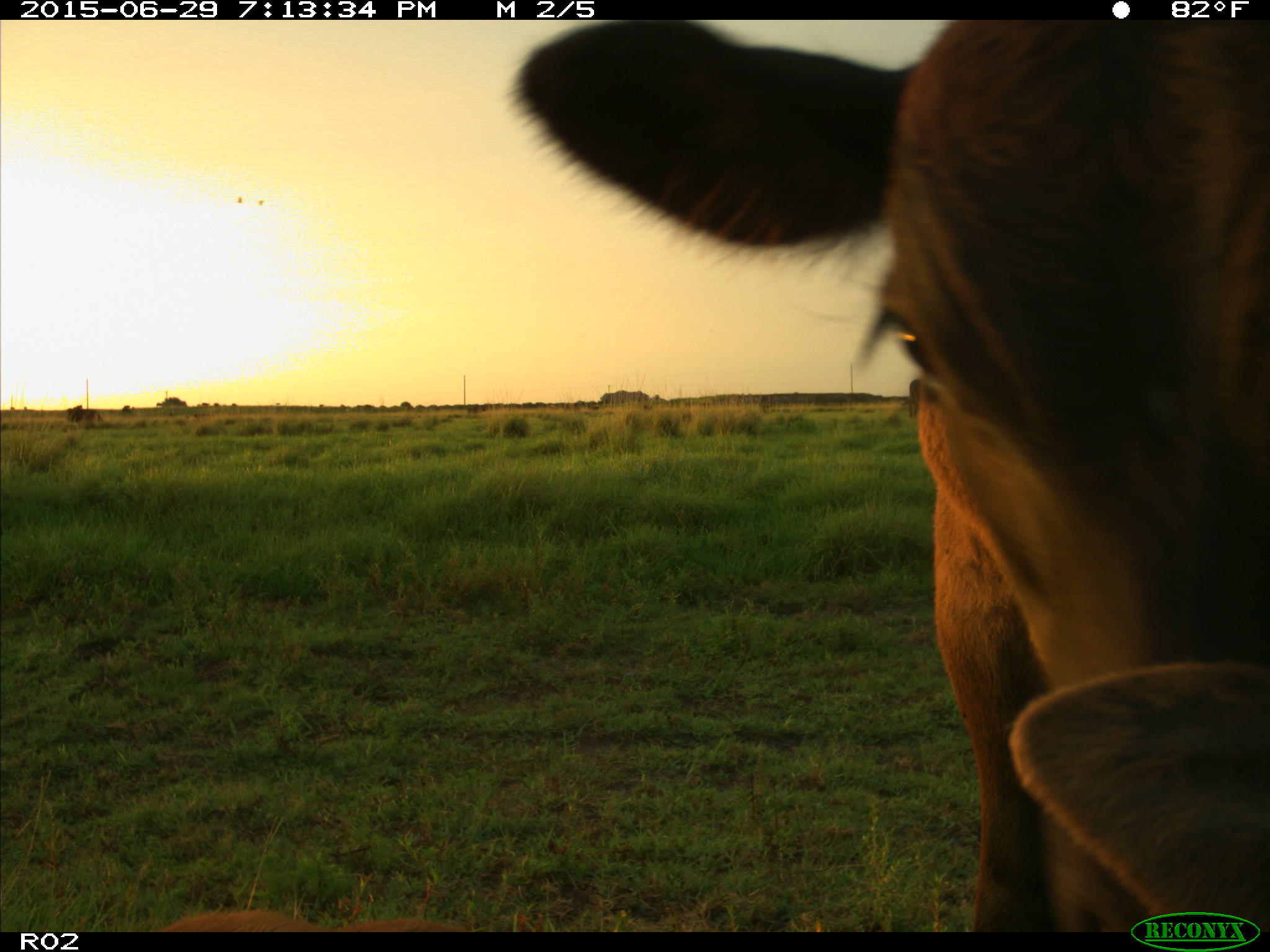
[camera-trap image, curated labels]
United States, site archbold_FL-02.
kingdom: Animalia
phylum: Chordata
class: Mammalia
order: Artiodactyla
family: Bovidae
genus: Bos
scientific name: Bos taurus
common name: domestic cow